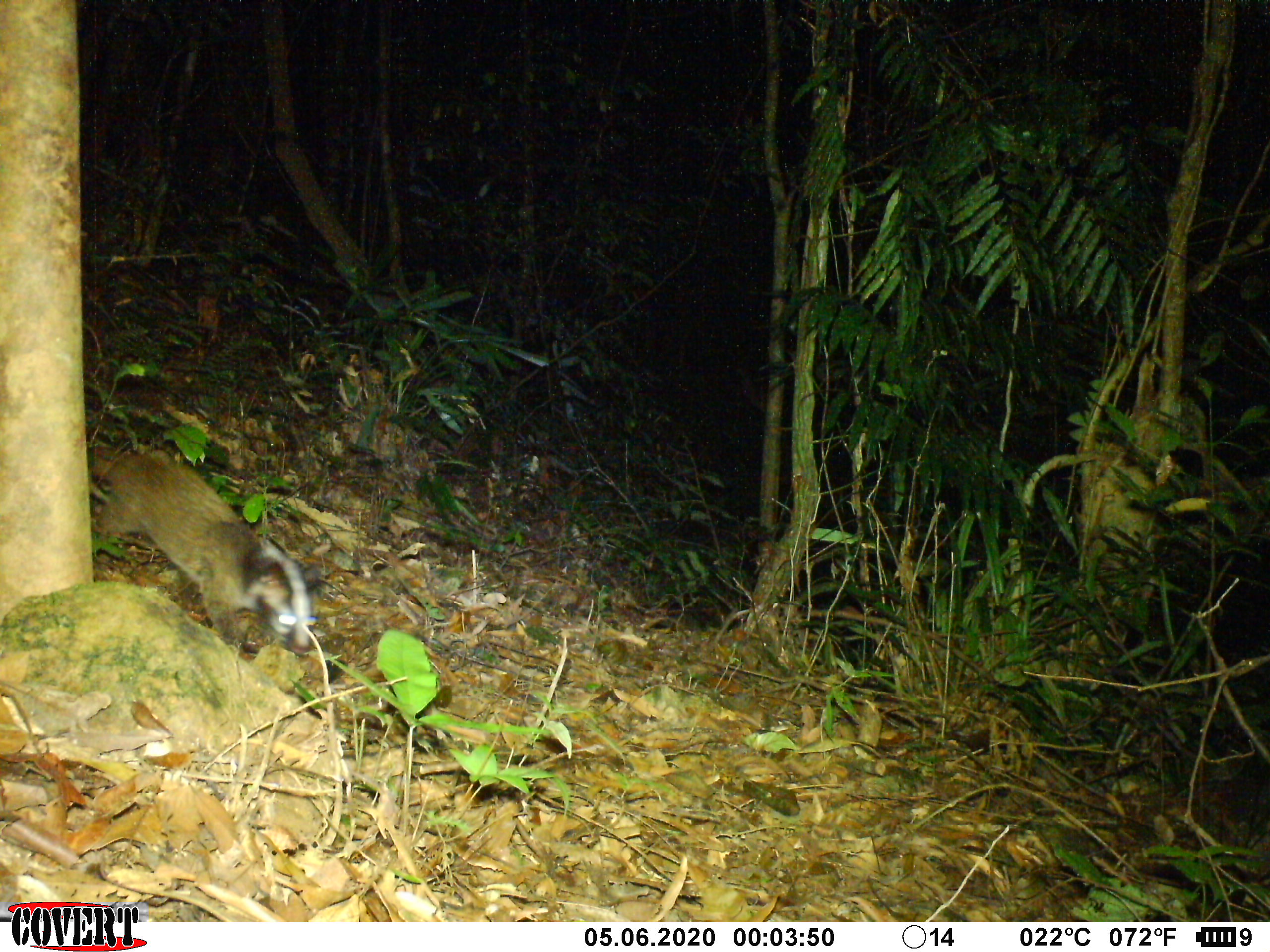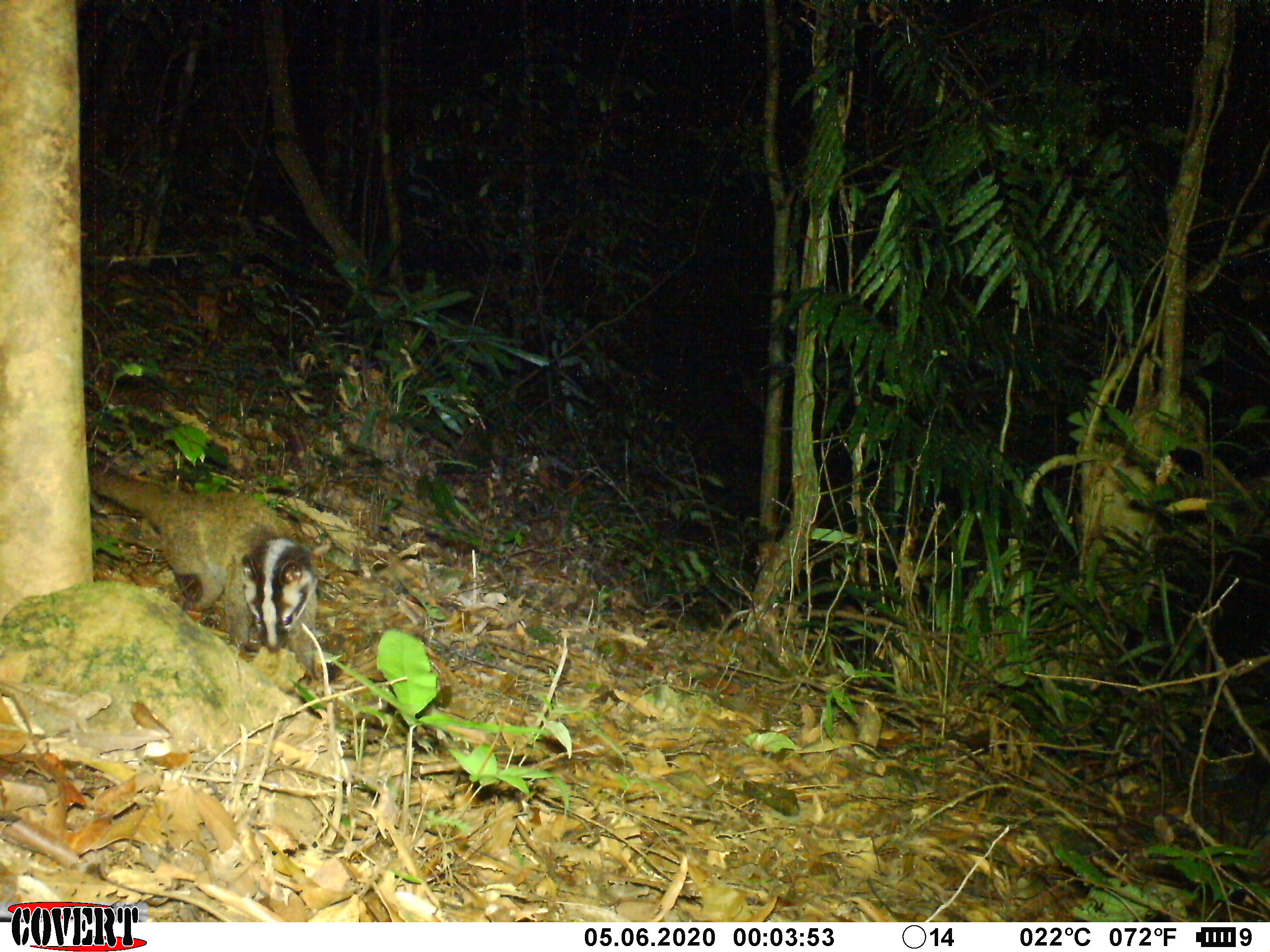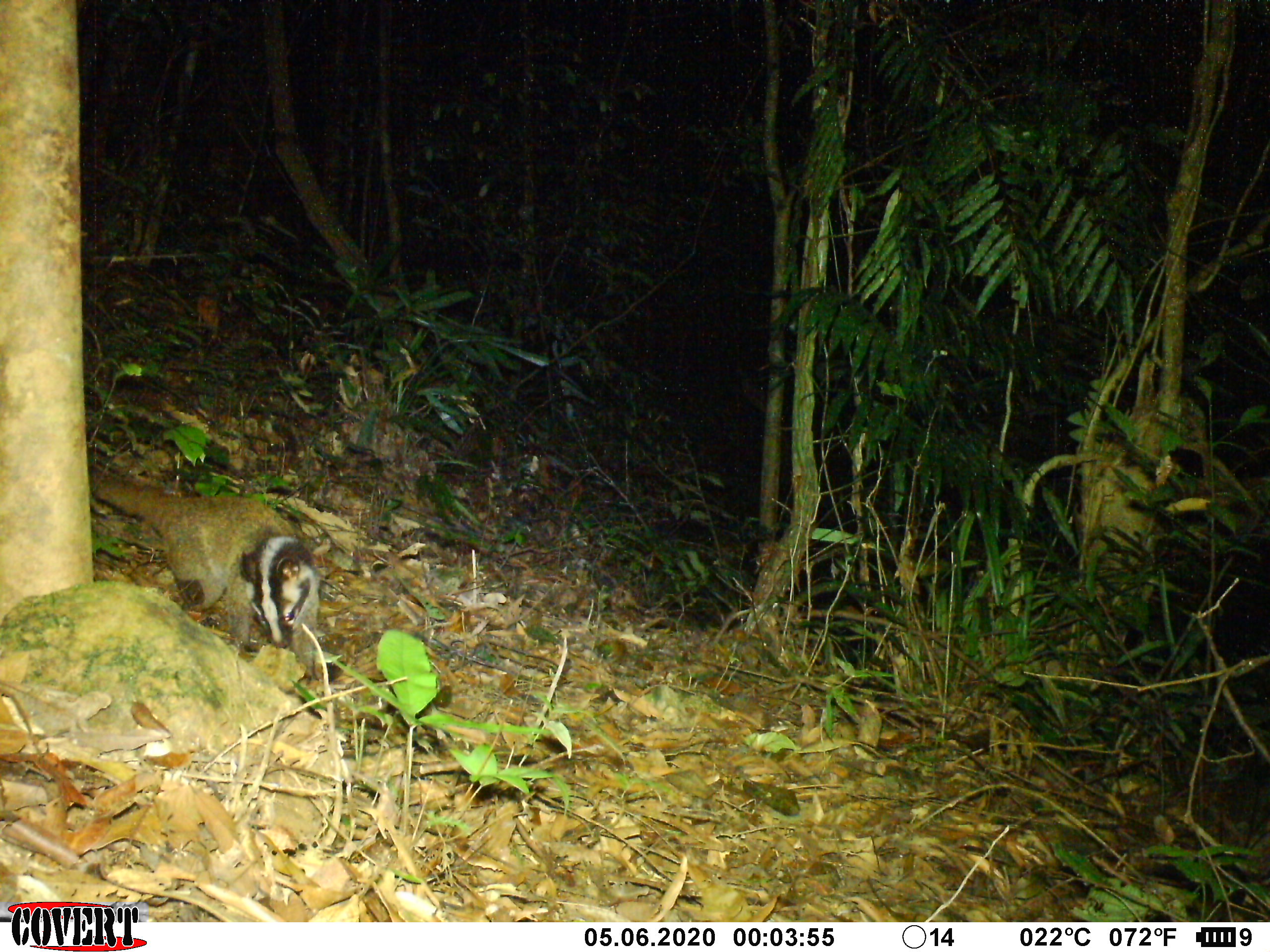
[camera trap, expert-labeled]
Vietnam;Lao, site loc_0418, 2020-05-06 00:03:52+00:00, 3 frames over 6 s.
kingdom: Animalia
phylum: Chordata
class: Mammalia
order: Carnivora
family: Viverridae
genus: Paguma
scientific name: Paguma larvata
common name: masked palm civet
Masked palm civet (Paguma larvata). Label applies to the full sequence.